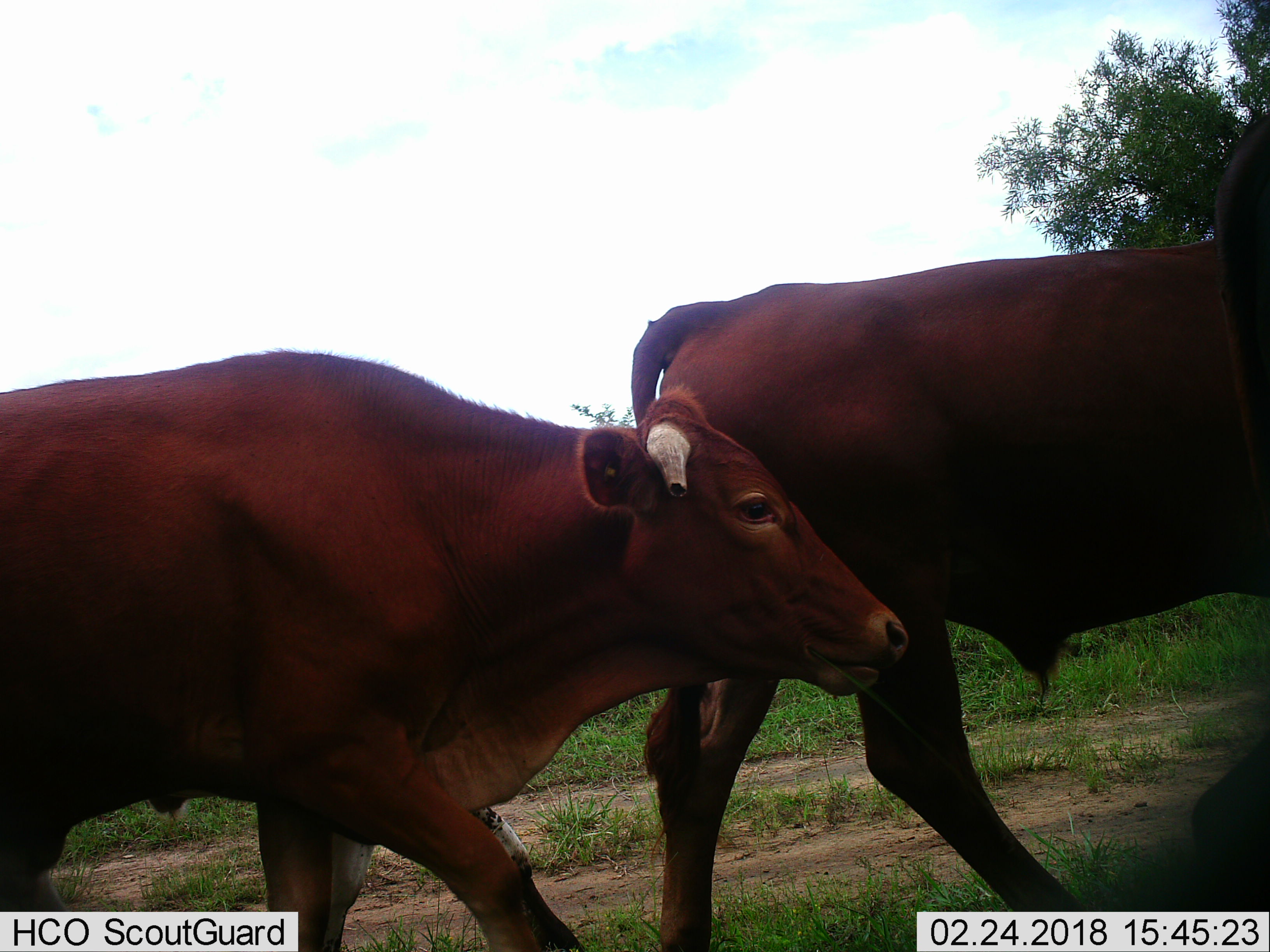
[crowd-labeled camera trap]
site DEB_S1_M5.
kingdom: Animalia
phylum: Chordata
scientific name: Vertebrata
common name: domestic animal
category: domesticanimal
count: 2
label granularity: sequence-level